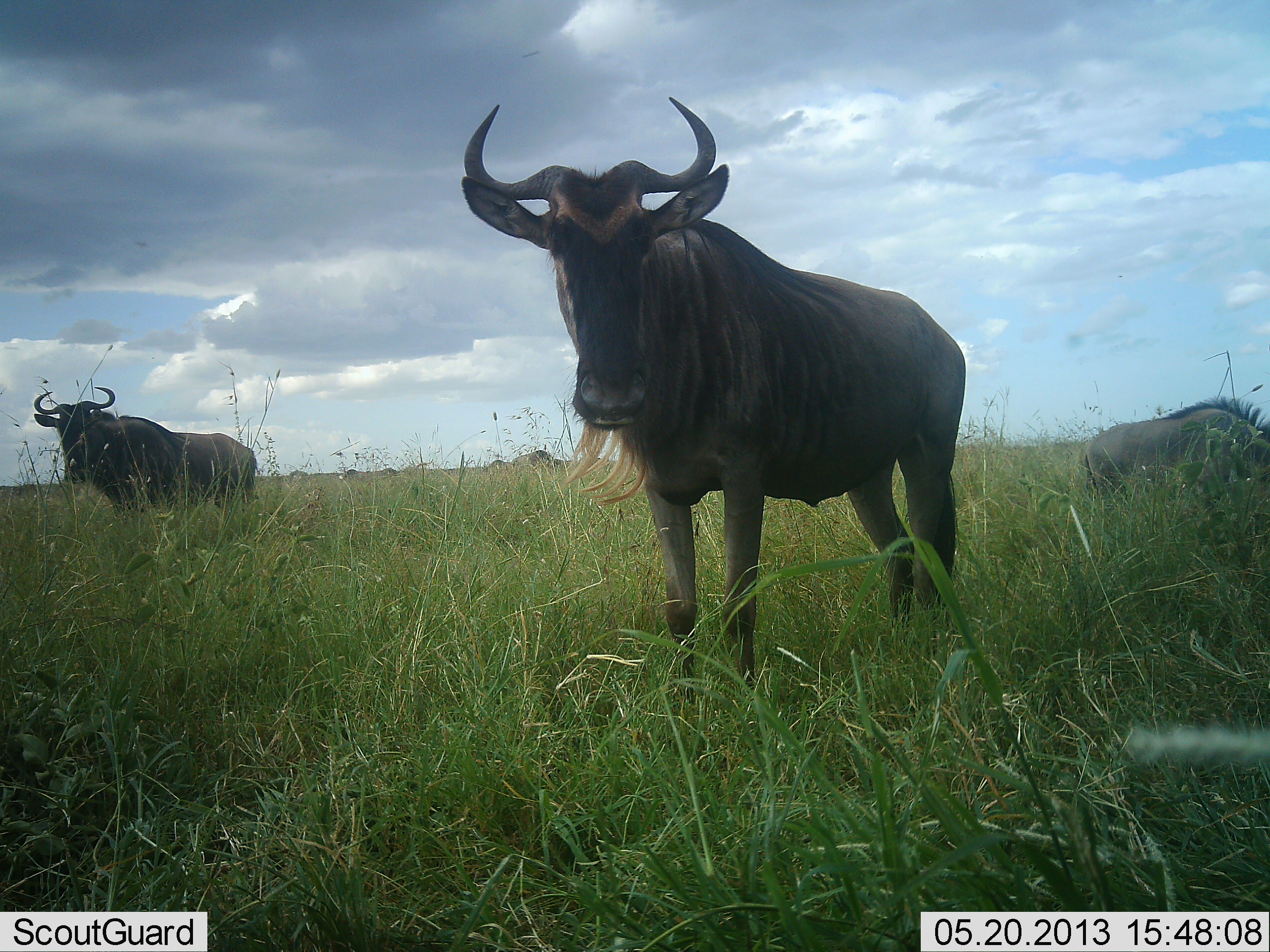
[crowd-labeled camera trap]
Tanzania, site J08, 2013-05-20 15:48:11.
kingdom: Animalia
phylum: Chordata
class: Mammalia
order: Artiodactyla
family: Bovidae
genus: Connochaetes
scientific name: Connochaetes taurinus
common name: blue wildebeest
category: wildebeest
Wildebeest (blue wildebeest) (Connochaetes taurinus), count 3. Behavior (volunteer vote fractions): standing 93%, resting 10%, moving 0%, interacting 0%. Young present (vote fraction): 0%. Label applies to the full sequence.